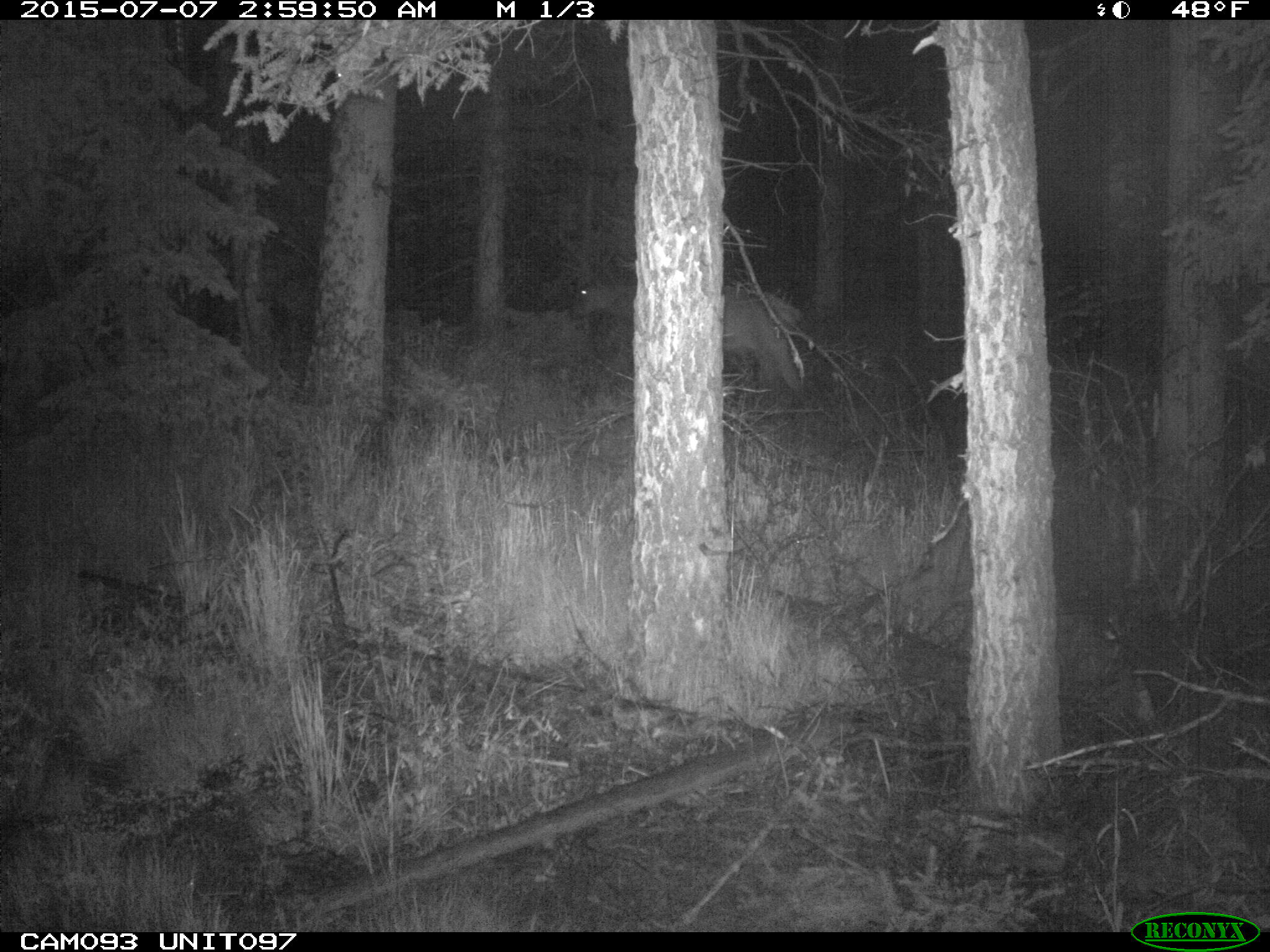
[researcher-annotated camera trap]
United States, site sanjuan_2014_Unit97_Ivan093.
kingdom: Animalia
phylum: Chordata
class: Mammalia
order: Artiodactyla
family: Cervidae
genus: Cervus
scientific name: Cervus elaphus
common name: red deer